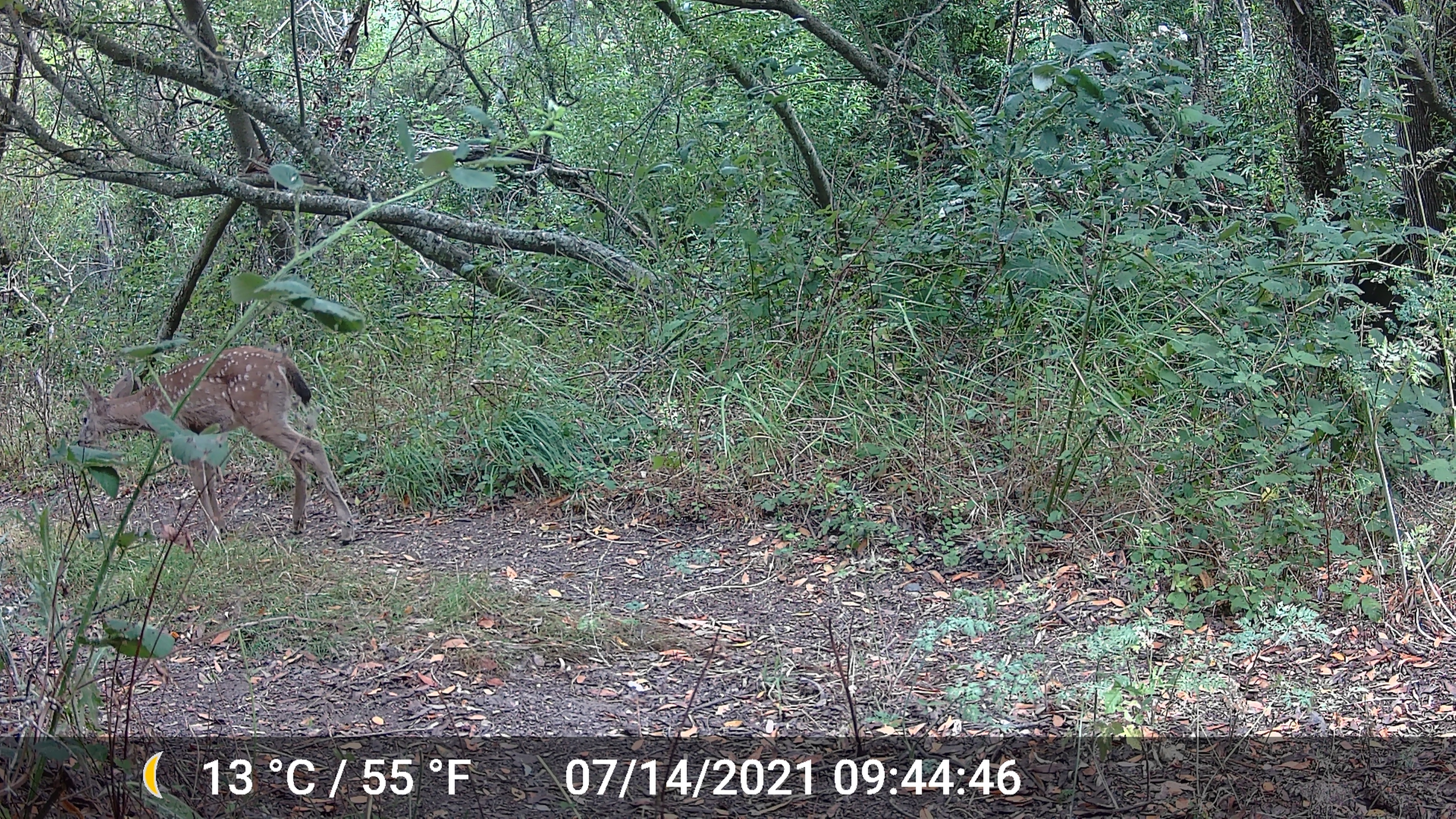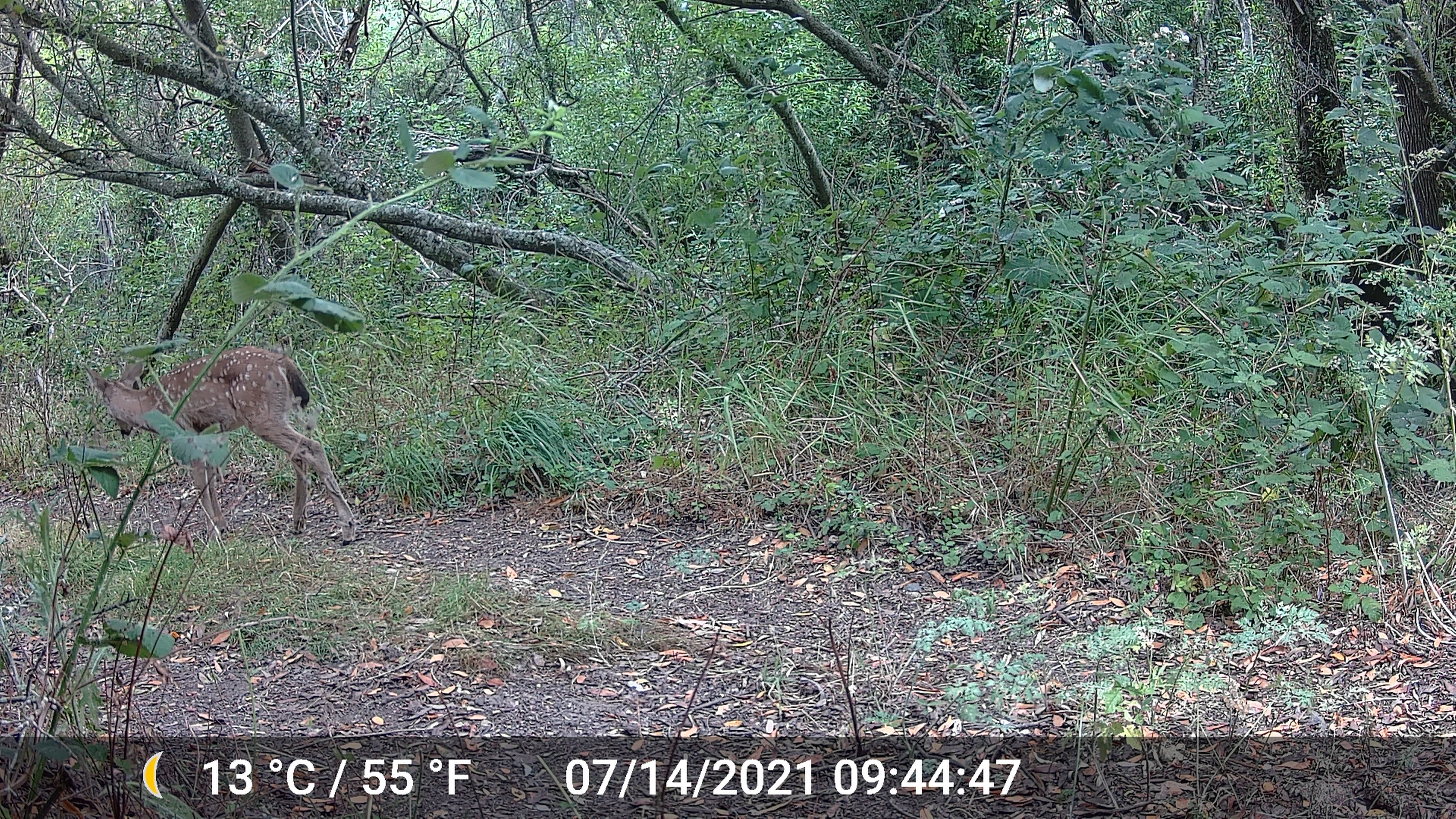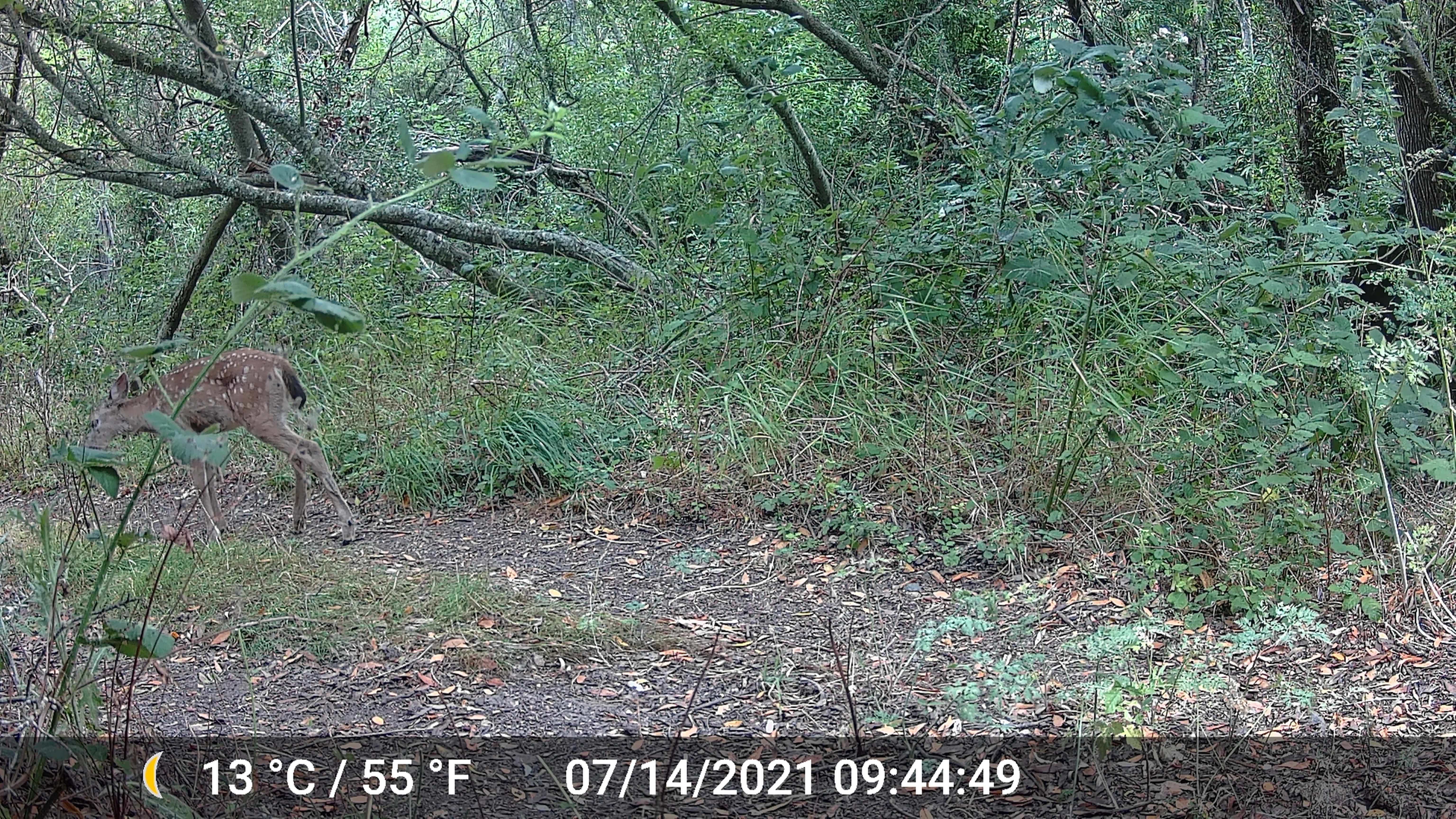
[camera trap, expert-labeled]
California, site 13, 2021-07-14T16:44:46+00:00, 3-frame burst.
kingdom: Animalia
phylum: Chordata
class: Mammalia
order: Artiodactyla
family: Cervidae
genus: Odocoileus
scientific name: Odocoileus hemionus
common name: mule deer